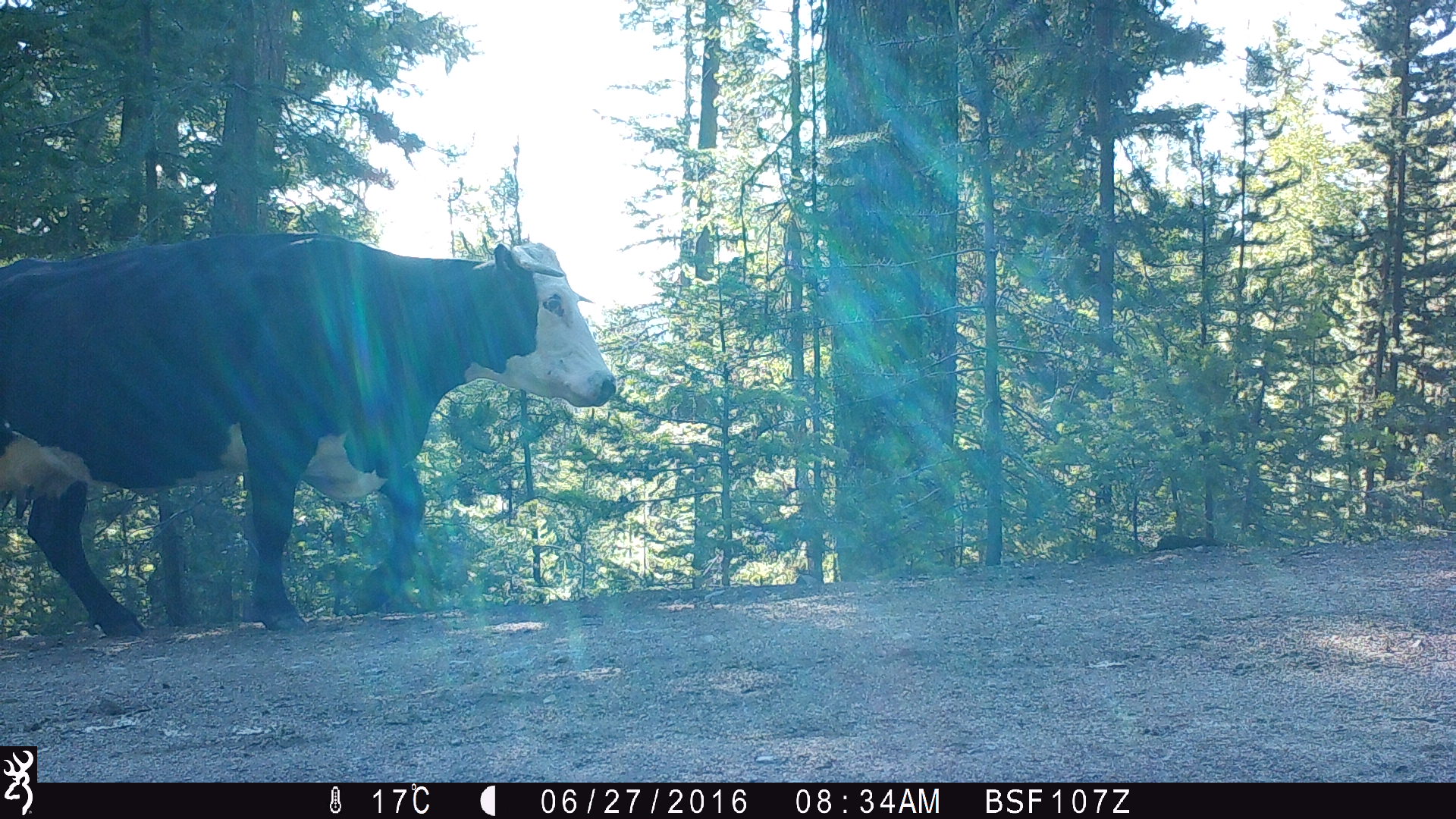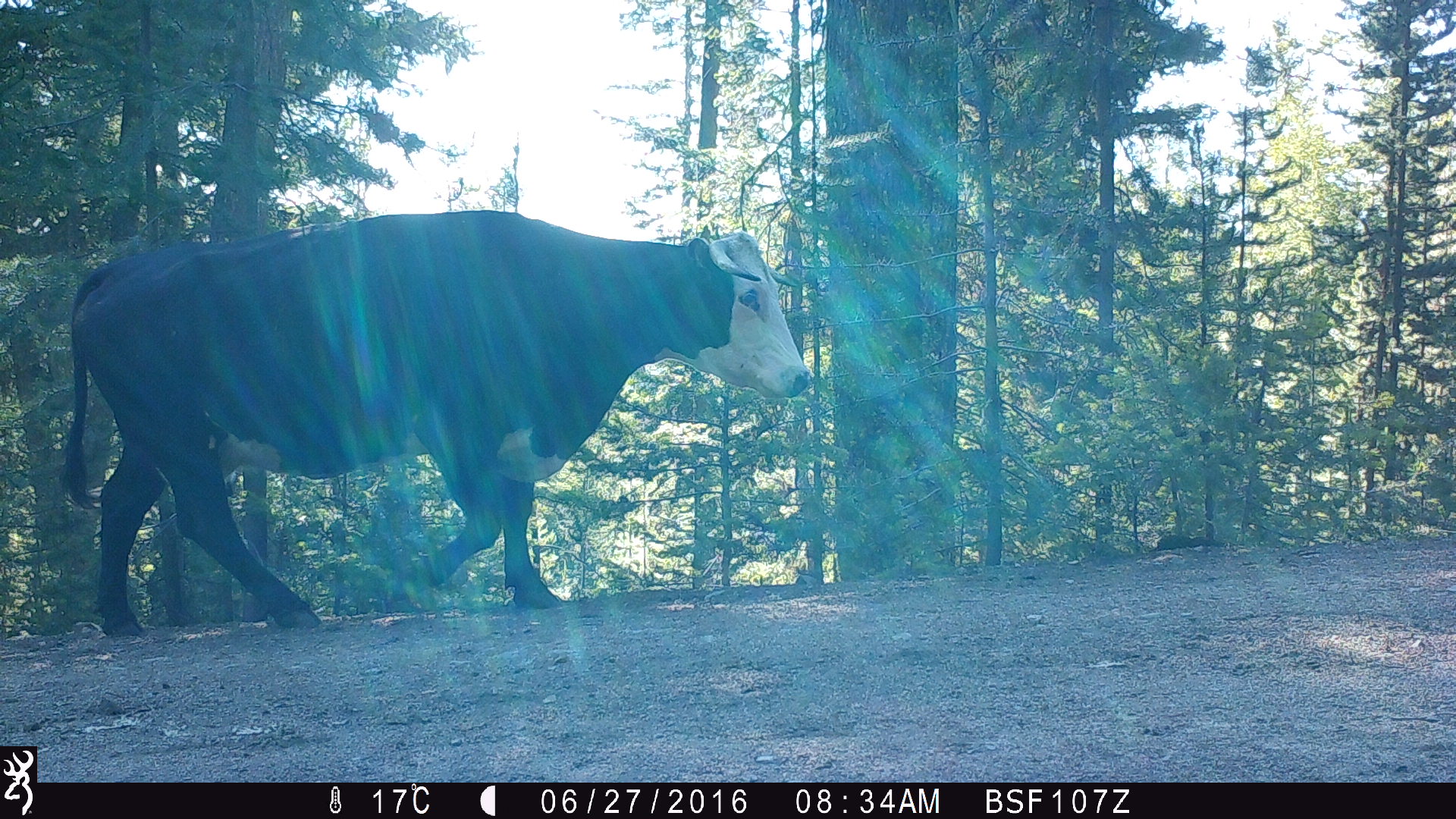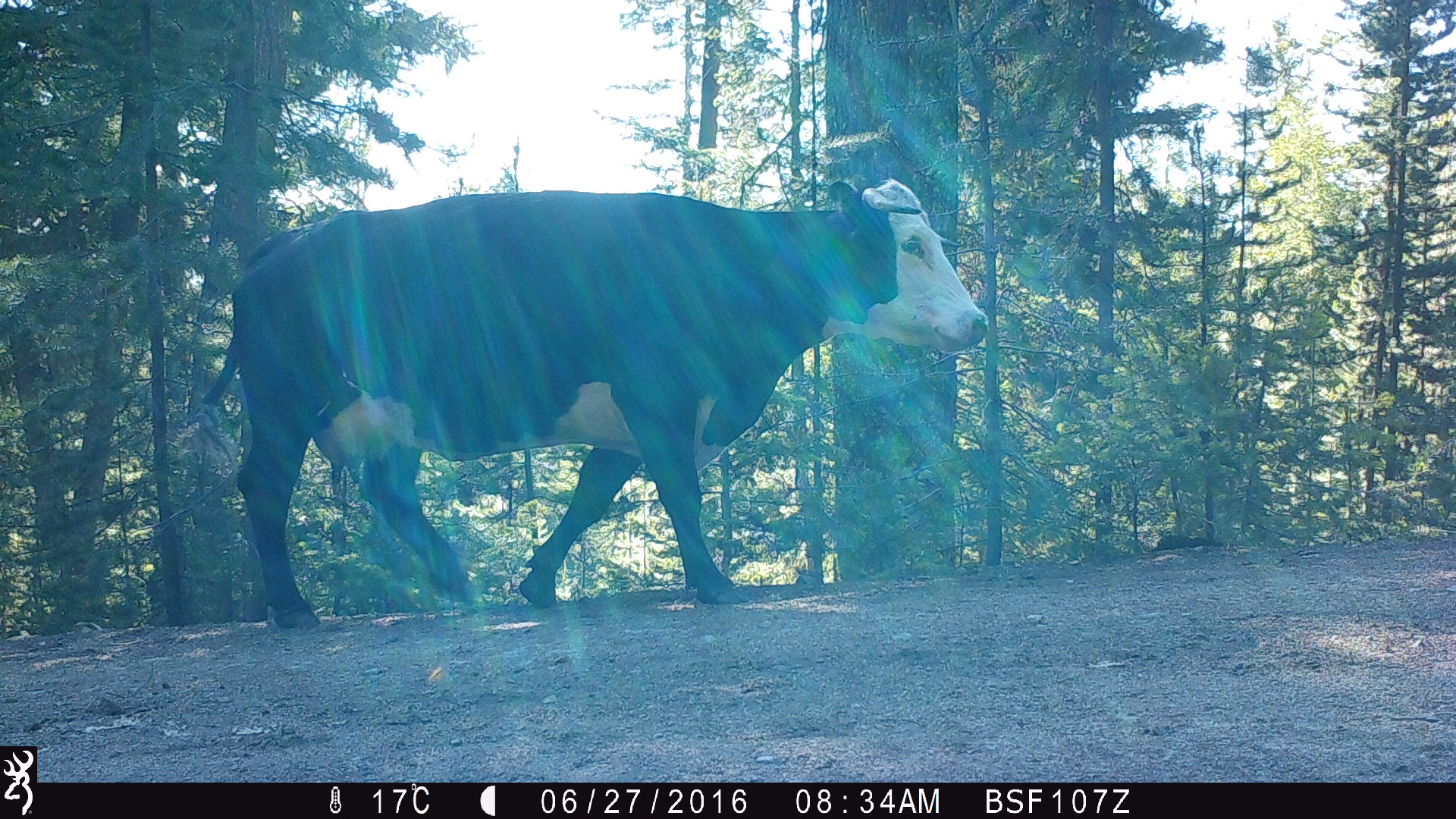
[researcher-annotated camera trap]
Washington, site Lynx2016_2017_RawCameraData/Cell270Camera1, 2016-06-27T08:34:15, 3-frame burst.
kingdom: Animalia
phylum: Chordata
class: Mammalia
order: Artiodactyla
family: Bovidae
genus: Bos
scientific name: Bos taurus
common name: domestic cattle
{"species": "domestic cattle (Bos taurus)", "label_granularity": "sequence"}